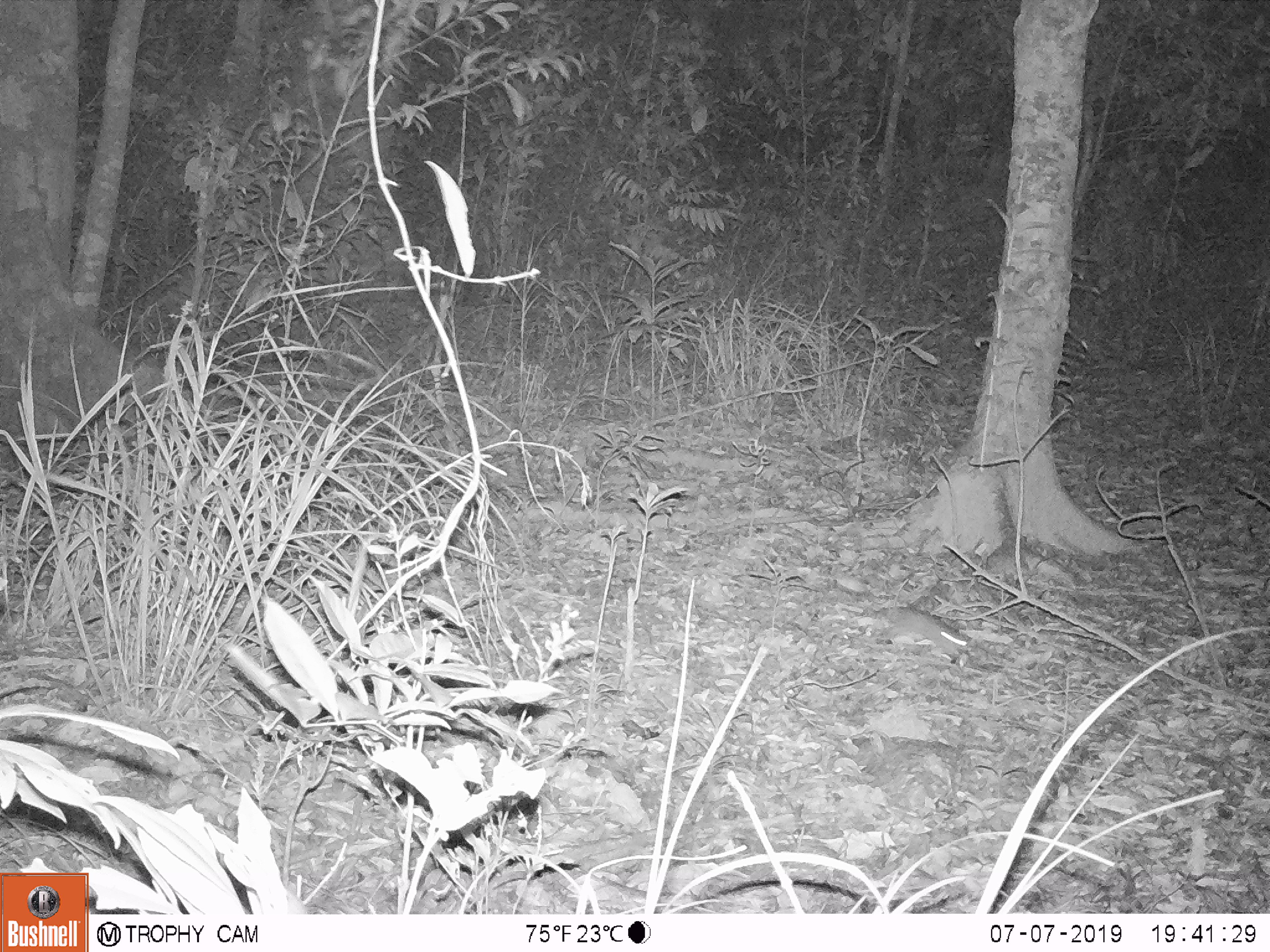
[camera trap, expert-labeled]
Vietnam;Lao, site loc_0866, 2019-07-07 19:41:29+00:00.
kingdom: Animalia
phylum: Chordata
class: Mammalia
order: Rodentia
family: Muridae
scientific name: Muridae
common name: old-world mice and rats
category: unidentified murid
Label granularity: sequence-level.